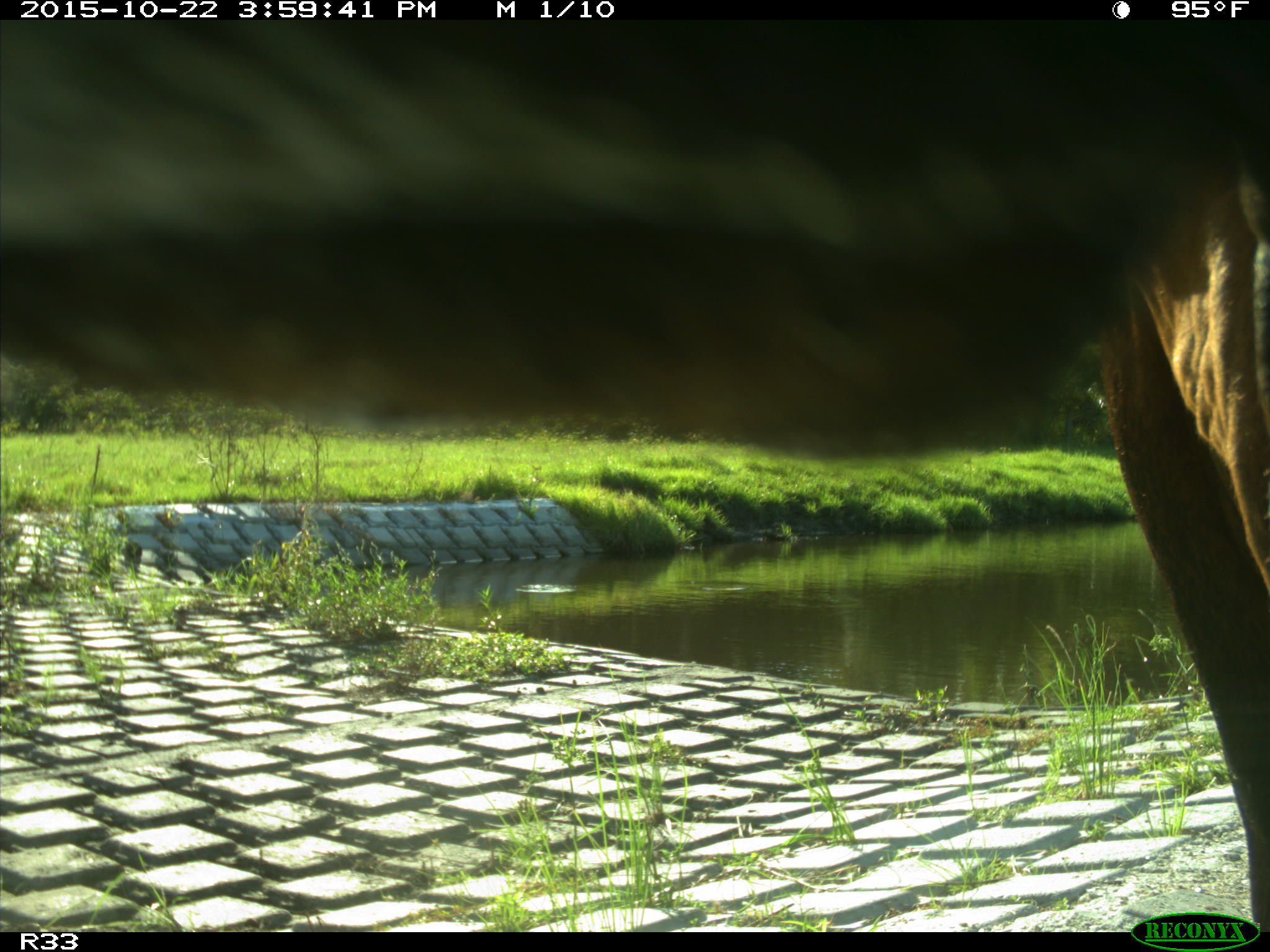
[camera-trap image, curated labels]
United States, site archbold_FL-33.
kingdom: Animalia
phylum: Chordata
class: Mammalia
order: Artiodactyla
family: Bovidae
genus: Bos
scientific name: Bos taurus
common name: domestic cow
Bos taurus (domestic cow).